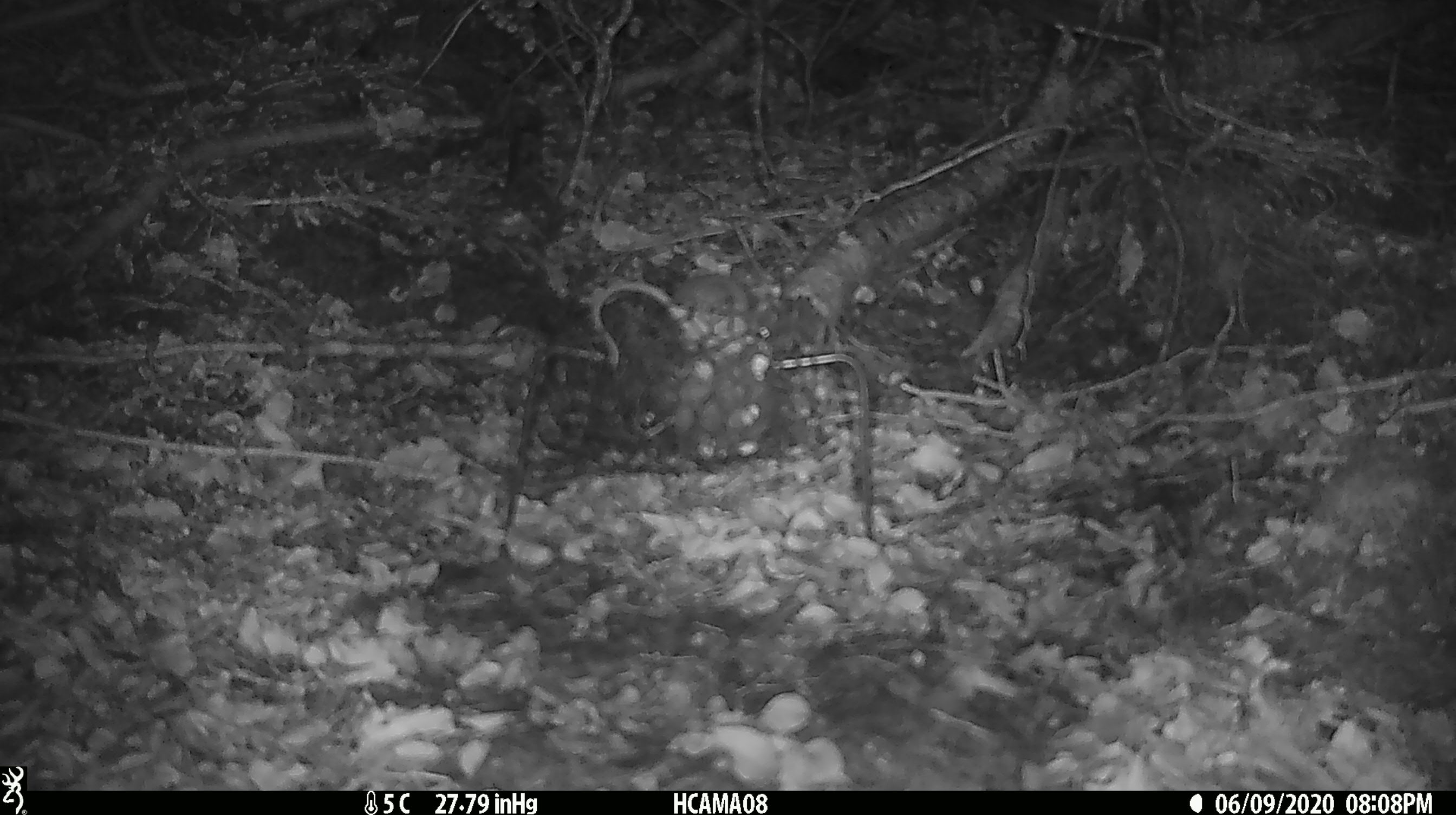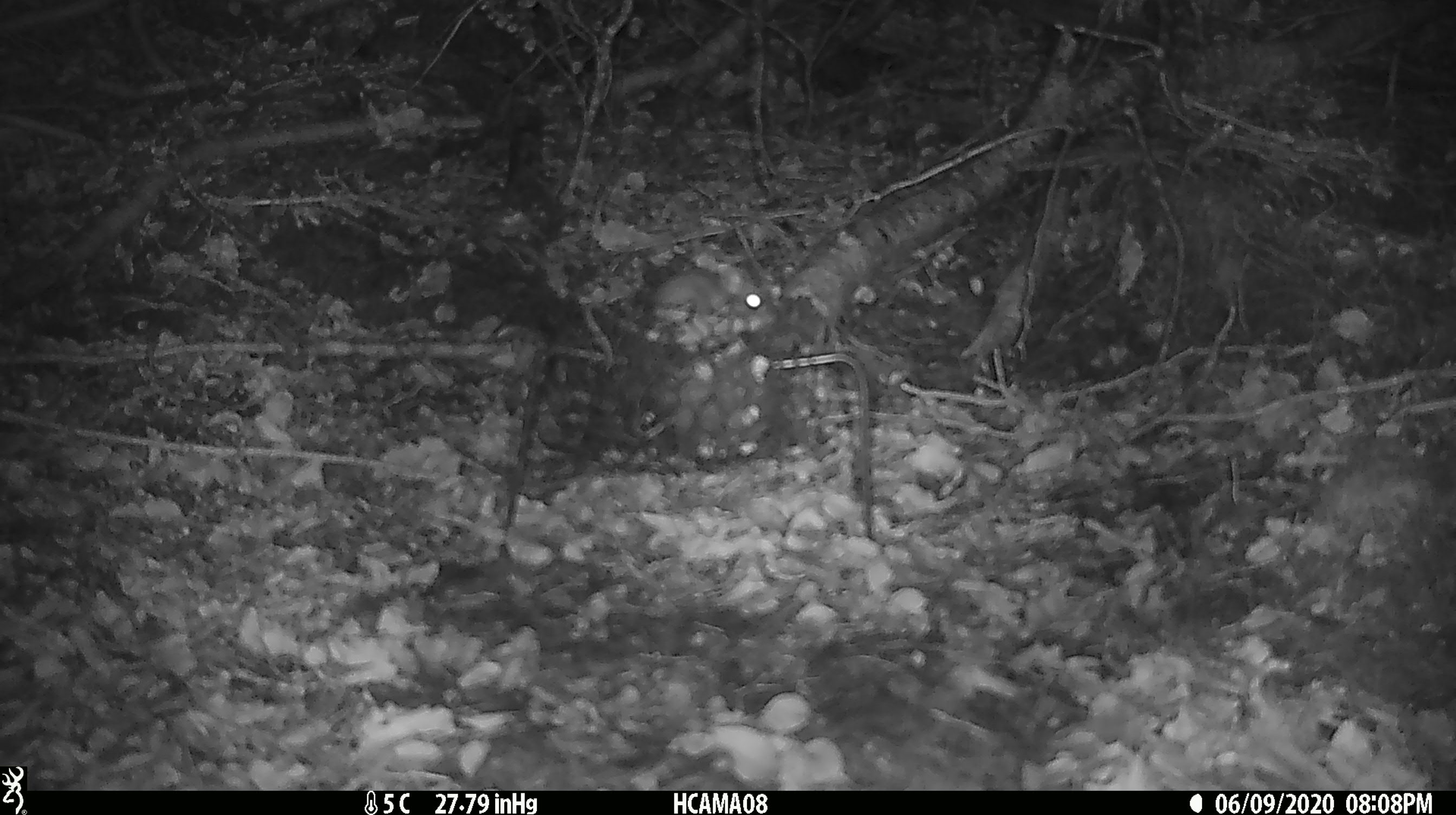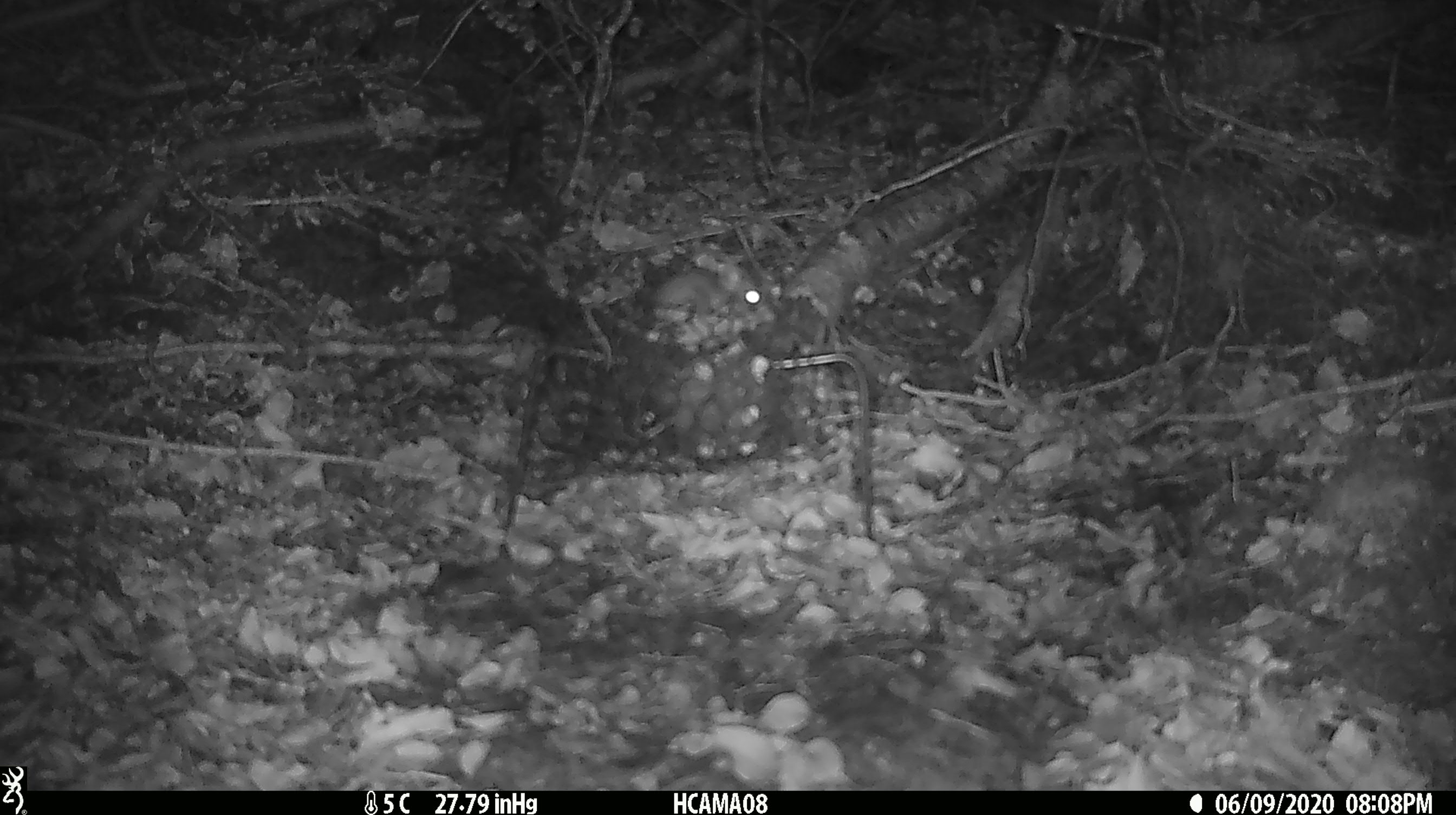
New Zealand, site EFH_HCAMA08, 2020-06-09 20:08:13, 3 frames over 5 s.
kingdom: Animalia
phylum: Chordata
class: Mammalia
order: Rodentia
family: Muridae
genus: Mus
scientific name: Mus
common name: mouse